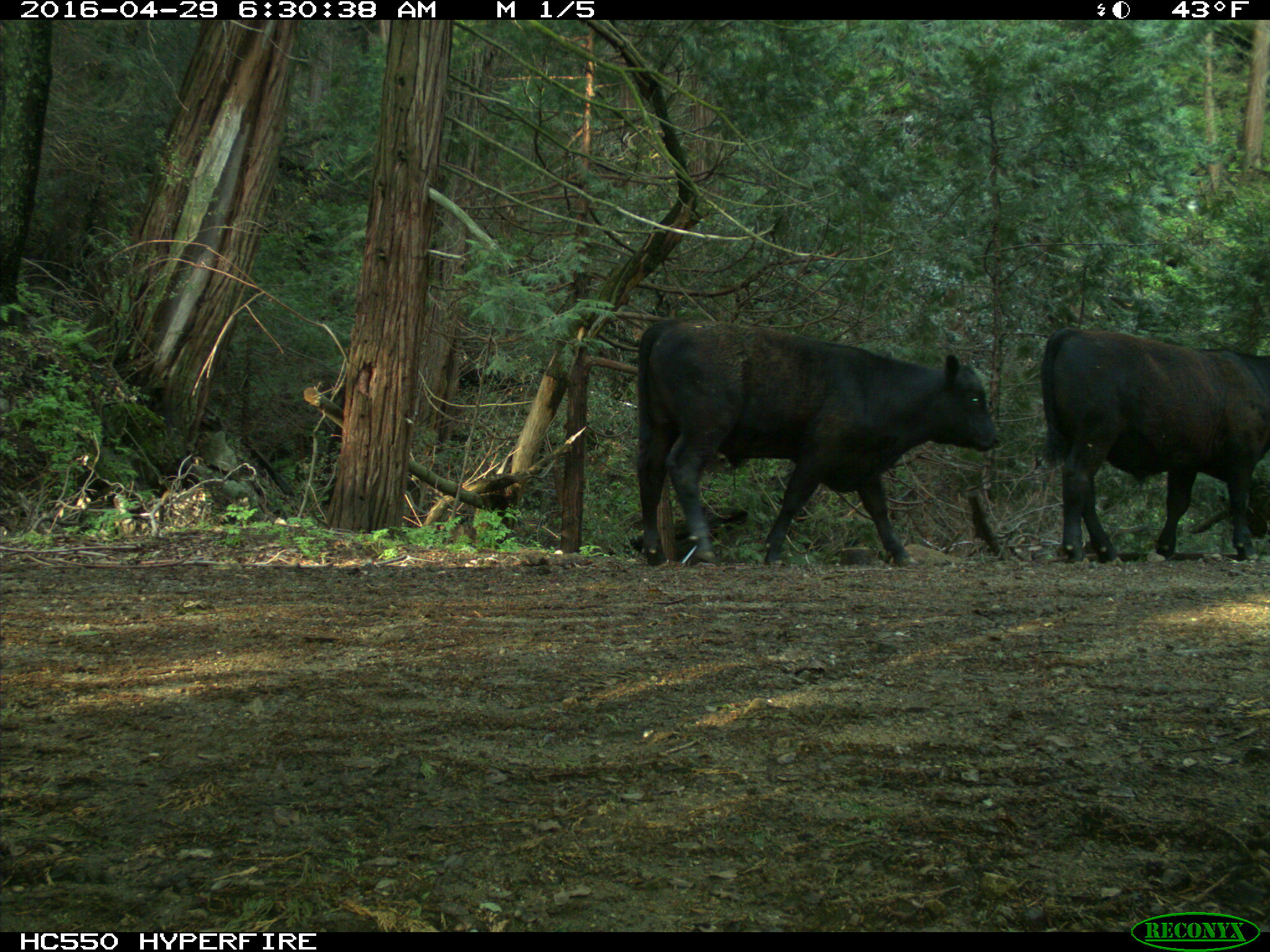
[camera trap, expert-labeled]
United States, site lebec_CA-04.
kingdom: Animalia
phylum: Chordata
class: Mammalia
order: Artiodactyla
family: Bovidae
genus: Bos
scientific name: Bos taurus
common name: domestic cow